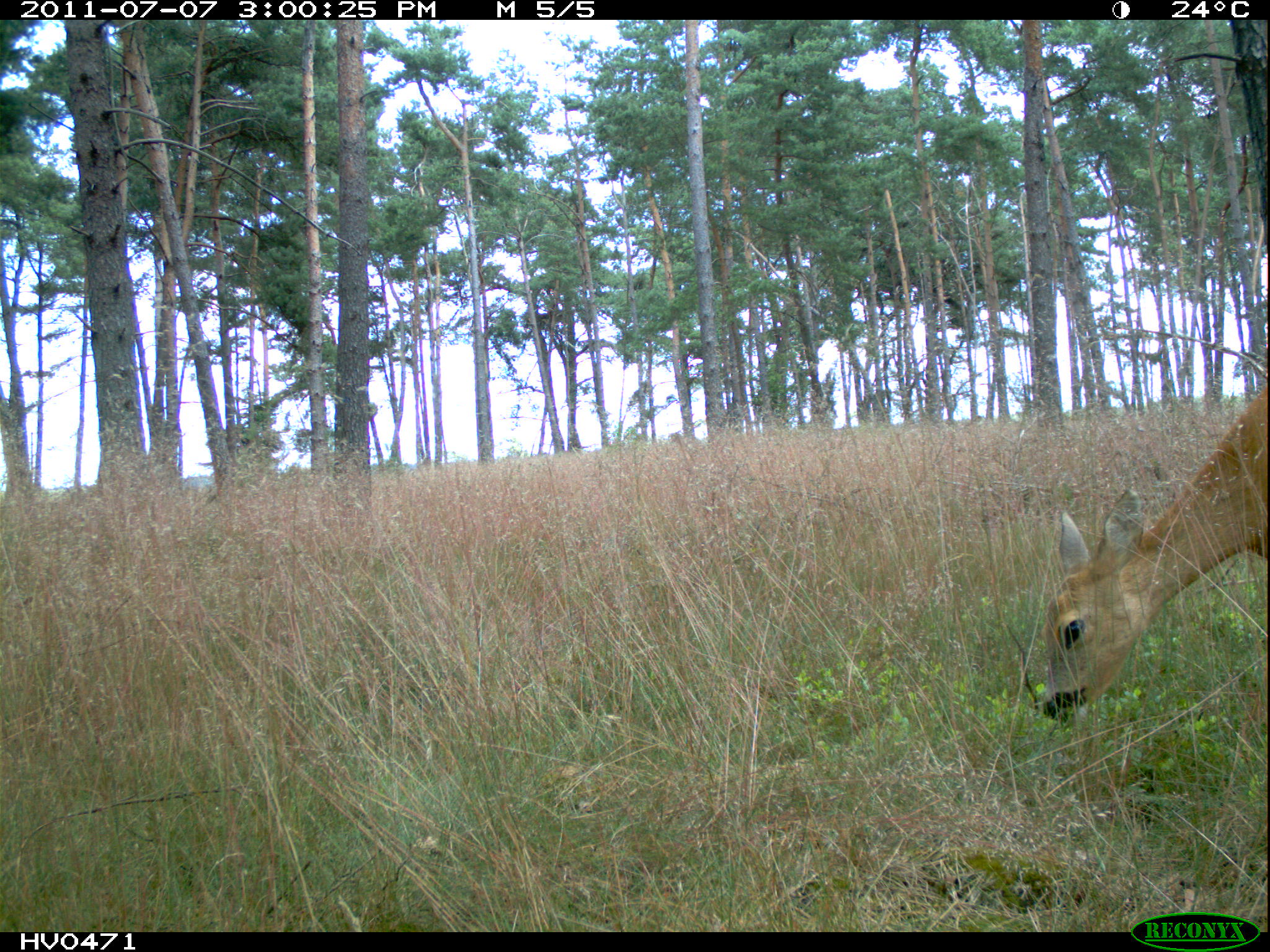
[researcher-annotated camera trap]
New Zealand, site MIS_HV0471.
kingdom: Animalia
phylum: Chordata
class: Mammalia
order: Artiodactyla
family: Cervidae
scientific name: Cervidae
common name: deer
Deer (Cervidae).